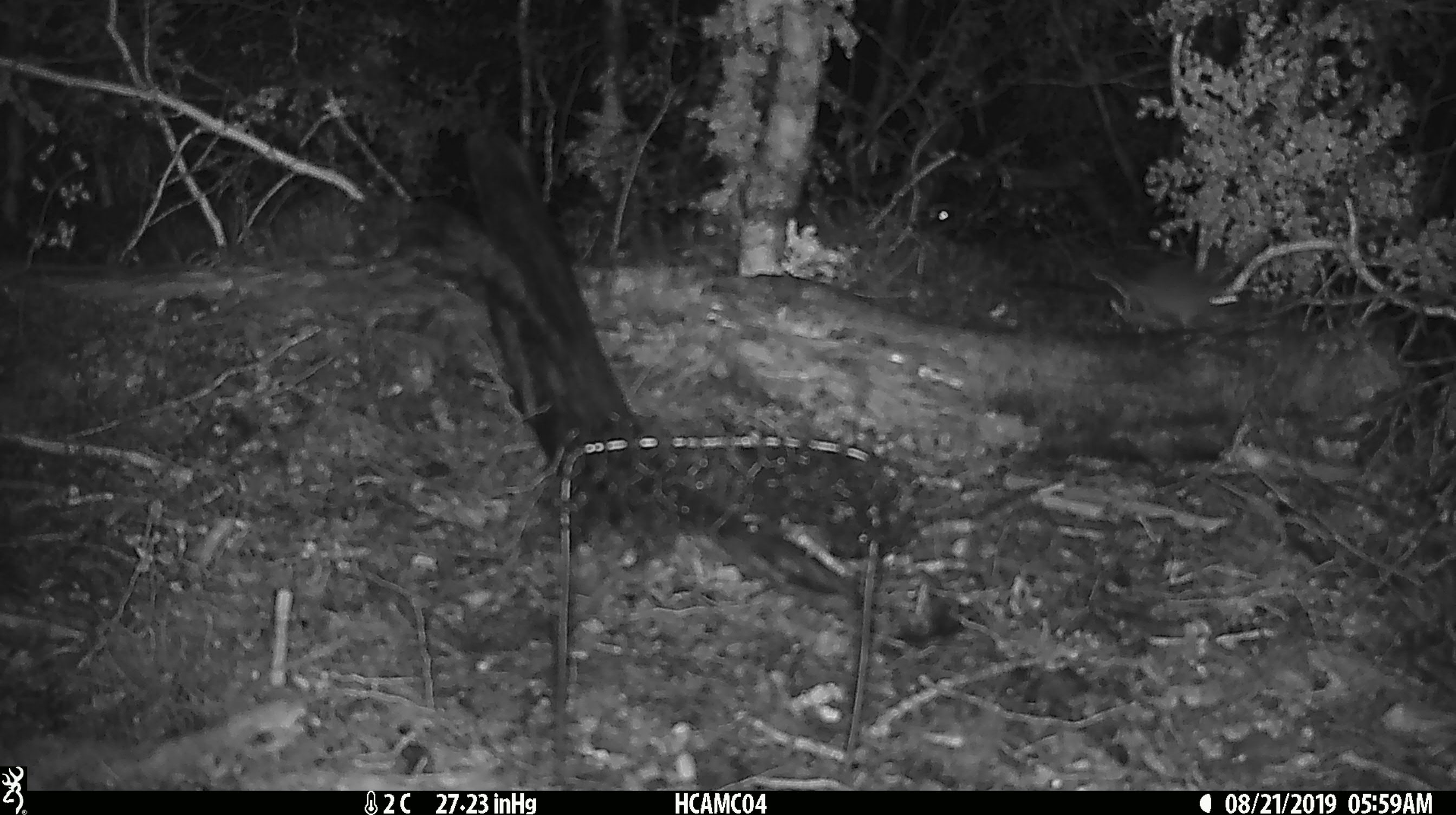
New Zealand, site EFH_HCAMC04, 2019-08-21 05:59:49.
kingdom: Animalia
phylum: Chordata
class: Mammalia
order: Rodentia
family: Muridae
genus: Mus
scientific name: Mus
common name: mouse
Mouse (Mus).